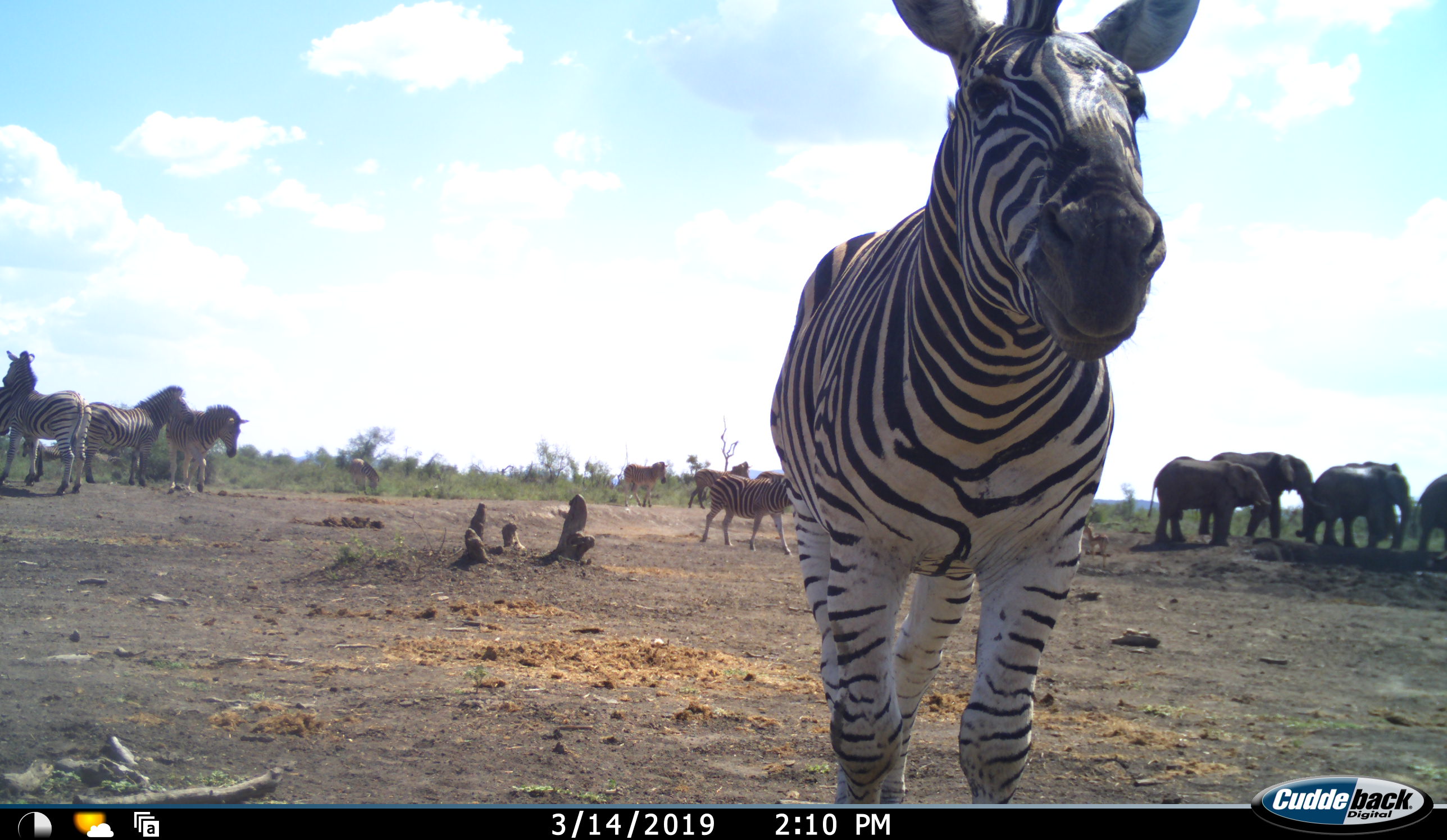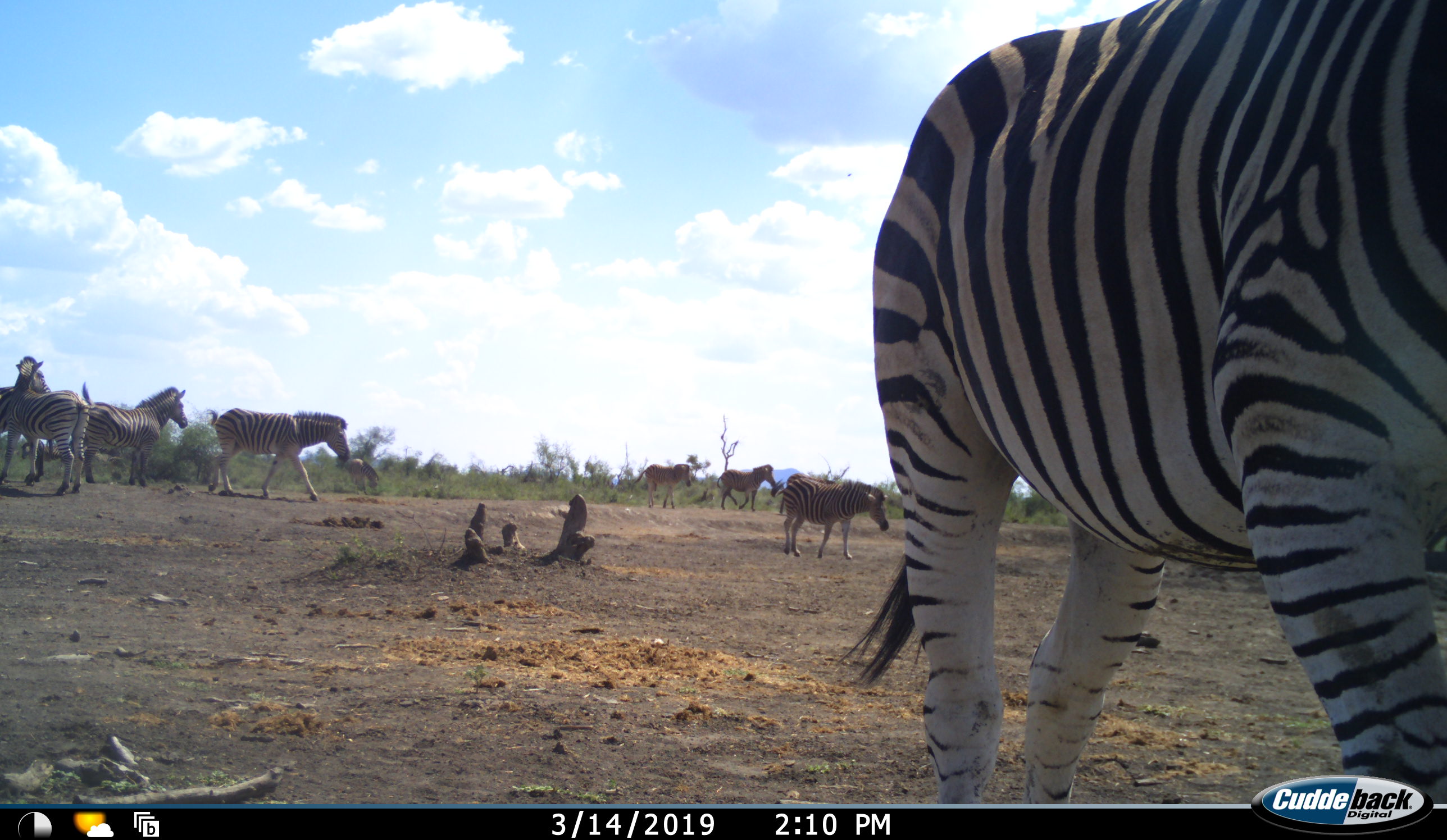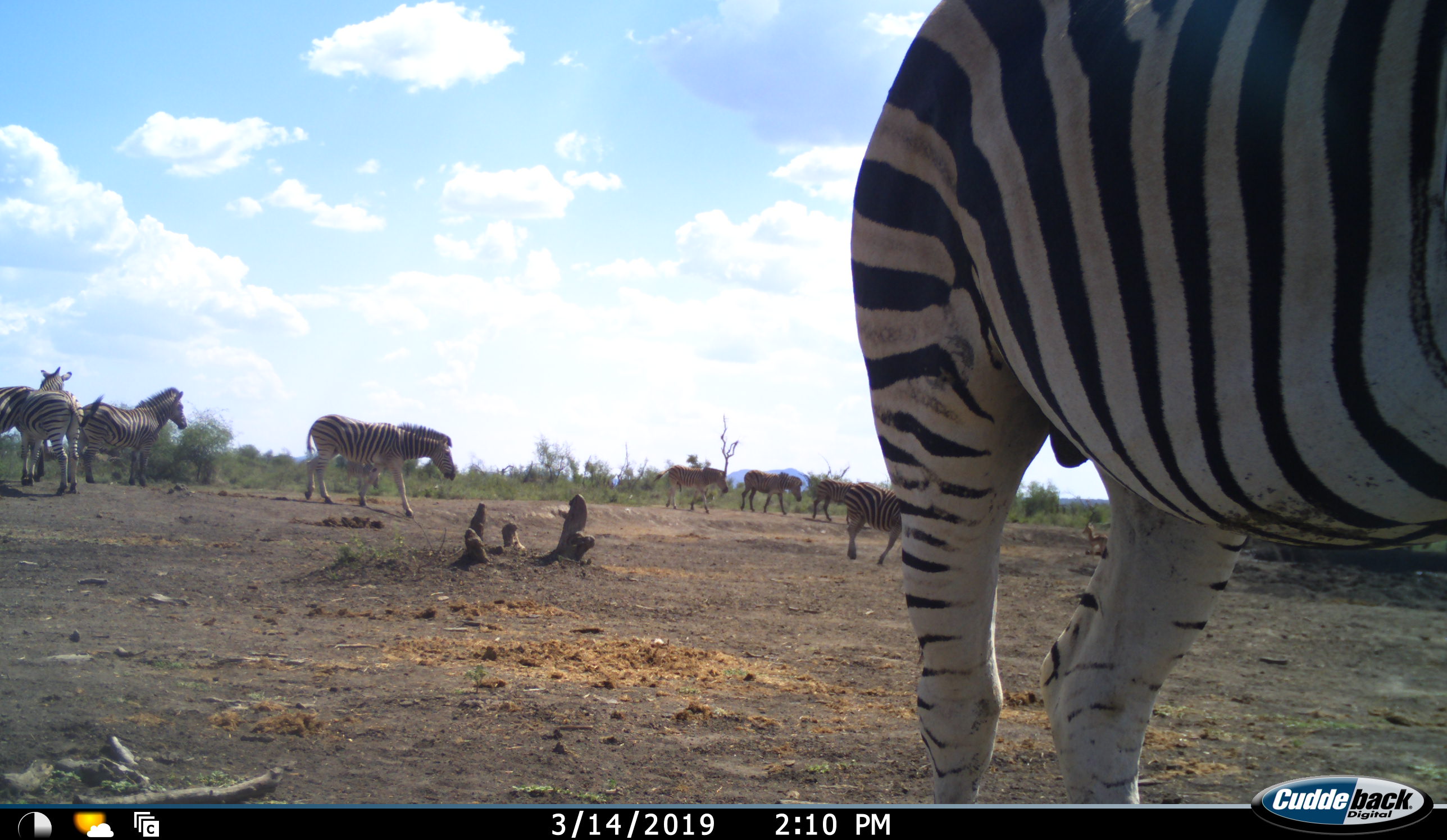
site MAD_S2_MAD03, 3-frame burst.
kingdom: Animalia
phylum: Chordata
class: Mammalia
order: Proboscidea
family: Elephantidae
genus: Loxodonta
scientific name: Loxodonta africana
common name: african bush elephant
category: elephant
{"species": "elephant (african bush elephant) (Loxodonta africana)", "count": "5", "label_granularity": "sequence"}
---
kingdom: Animalia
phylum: Chordata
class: Mammalia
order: Perissodactyla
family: Equidae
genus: Equus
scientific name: Equus quagga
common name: plains zebra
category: zebraplains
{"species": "zebraplains (plains zebra) (Equus quagga)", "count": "9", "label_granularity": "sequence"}